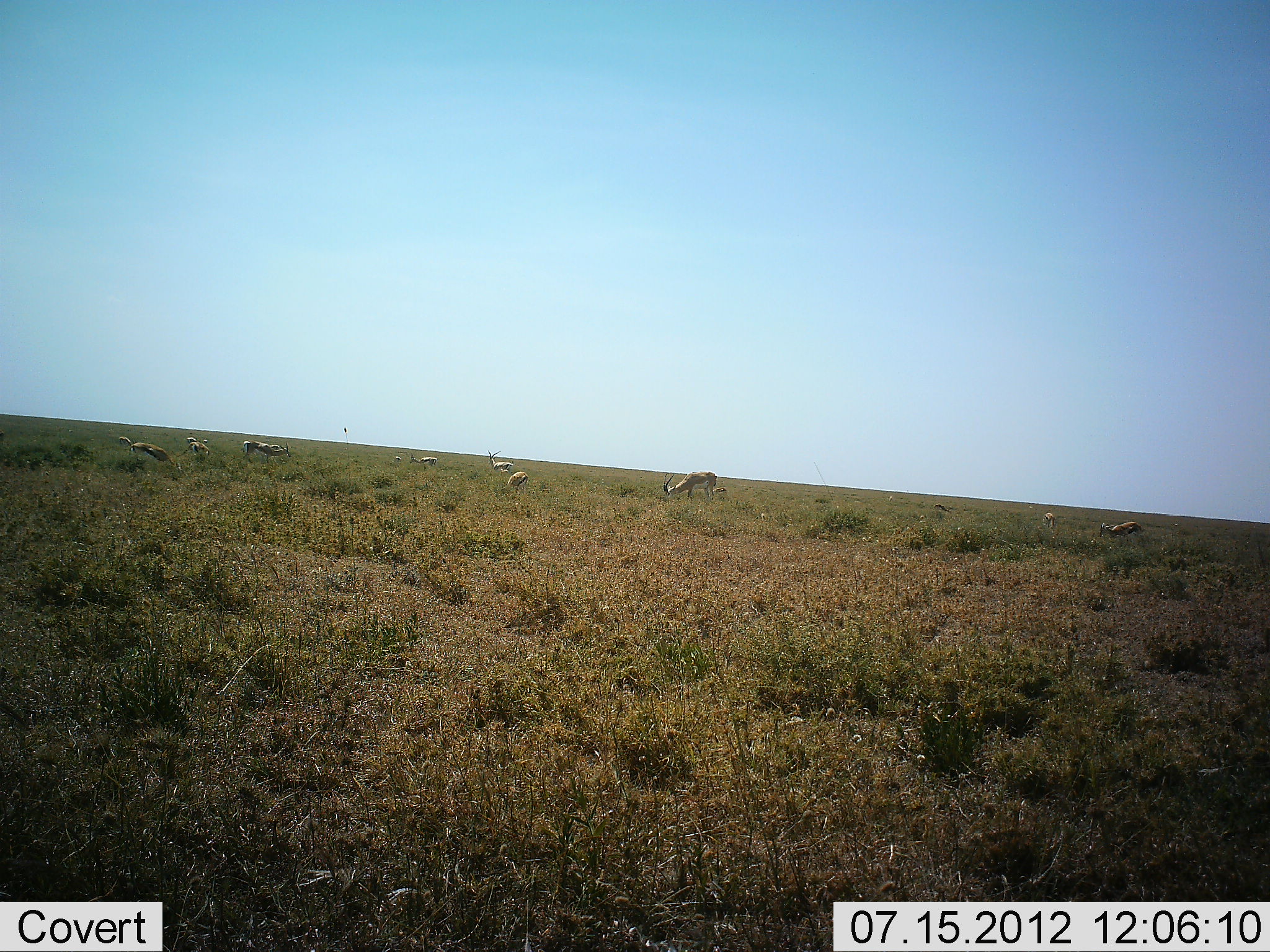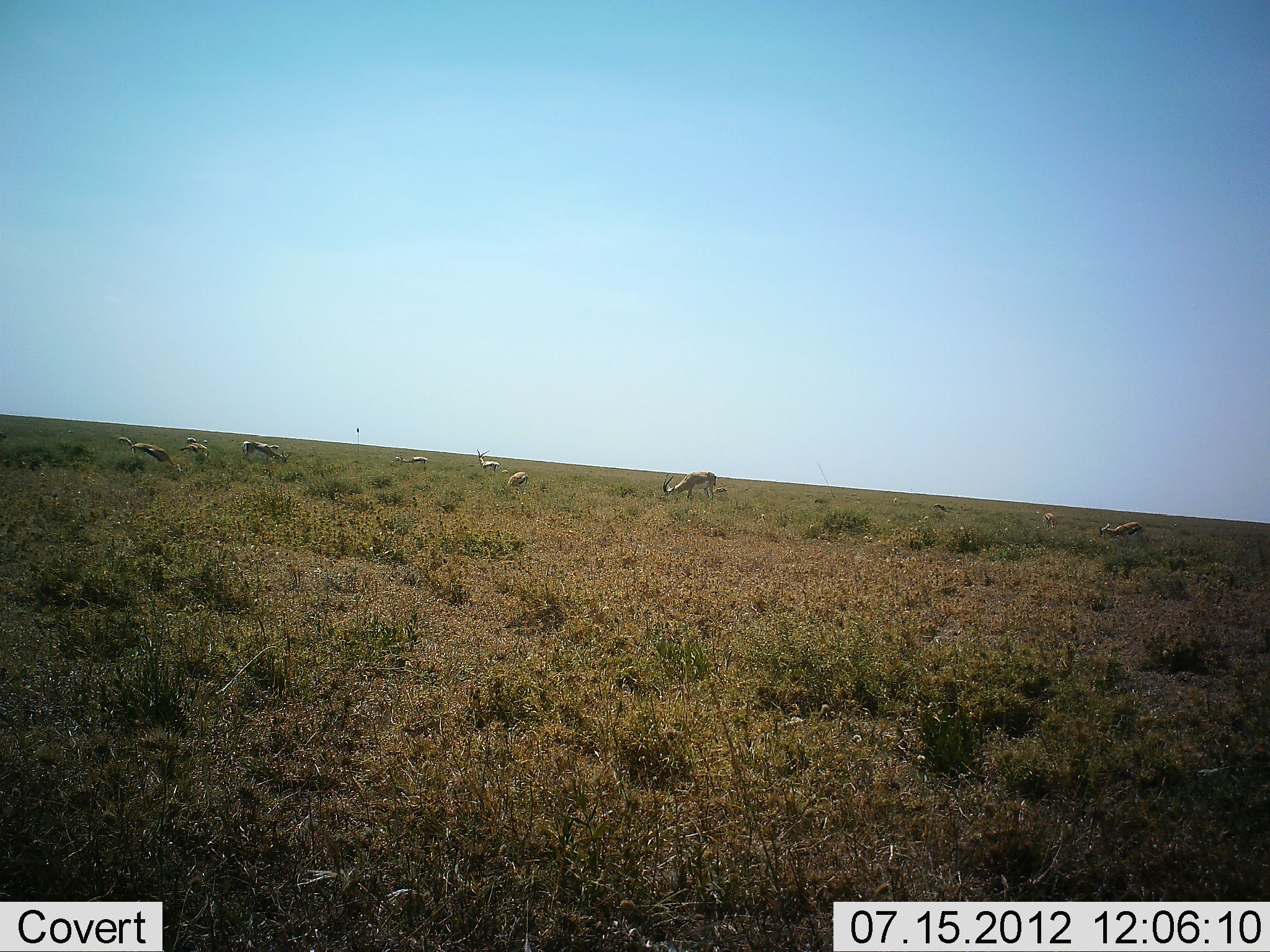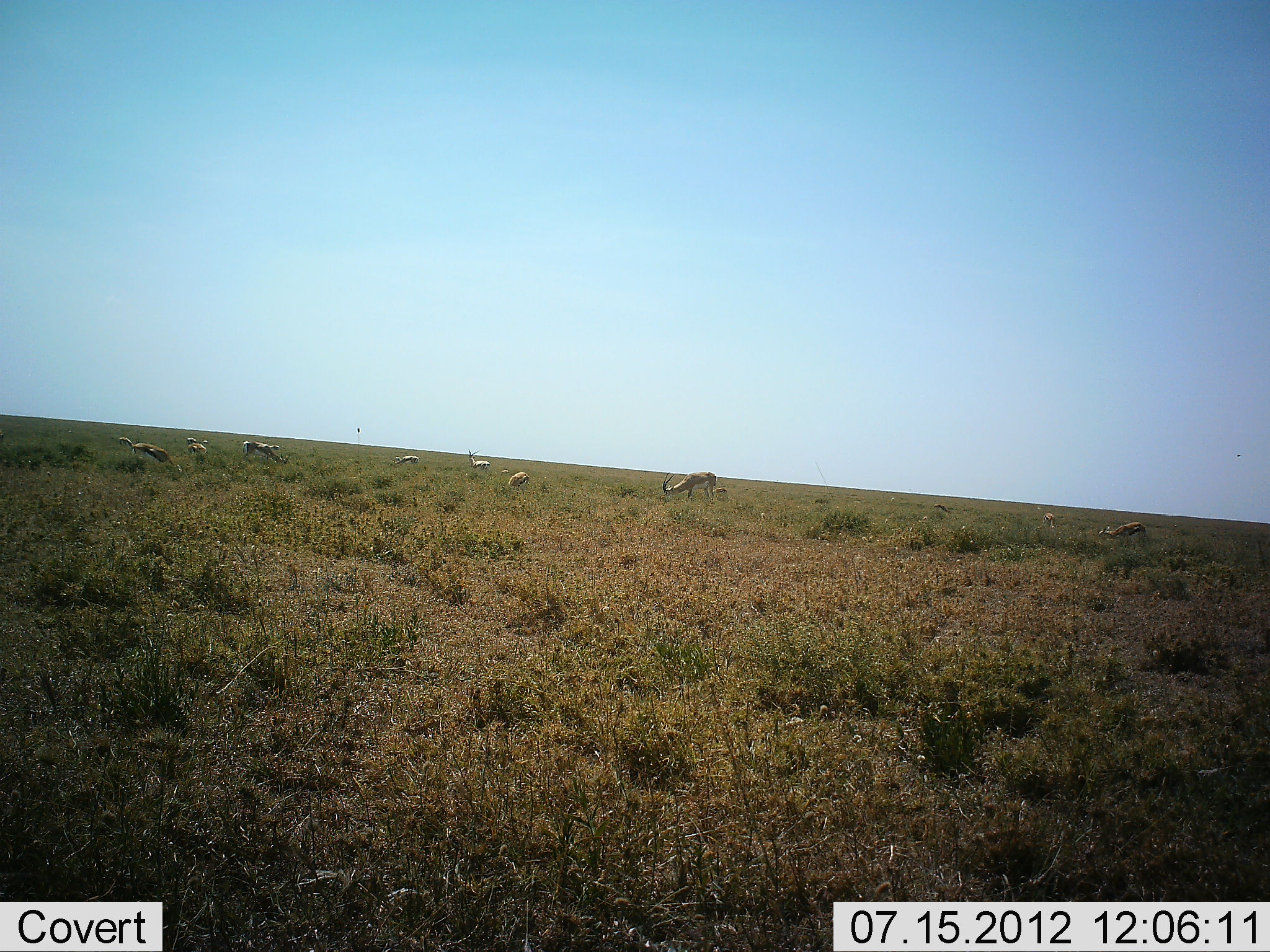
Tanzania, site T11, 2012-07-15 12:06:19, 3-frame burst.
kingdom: Animalia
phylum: Chordata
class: Mammalia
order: Artiodactyla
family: Bovidae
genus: Eudorcas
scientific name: Eudorcas thomsonii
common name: thomson's gazelle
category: gazellethomsons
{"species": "gazellethomsons (thomson's gazelle) (Eudorcas thomsonii)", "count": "11-50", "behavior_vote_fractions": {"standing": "45%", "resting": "0%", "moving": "45%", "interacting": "0%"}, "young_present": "0%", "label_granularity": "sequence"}